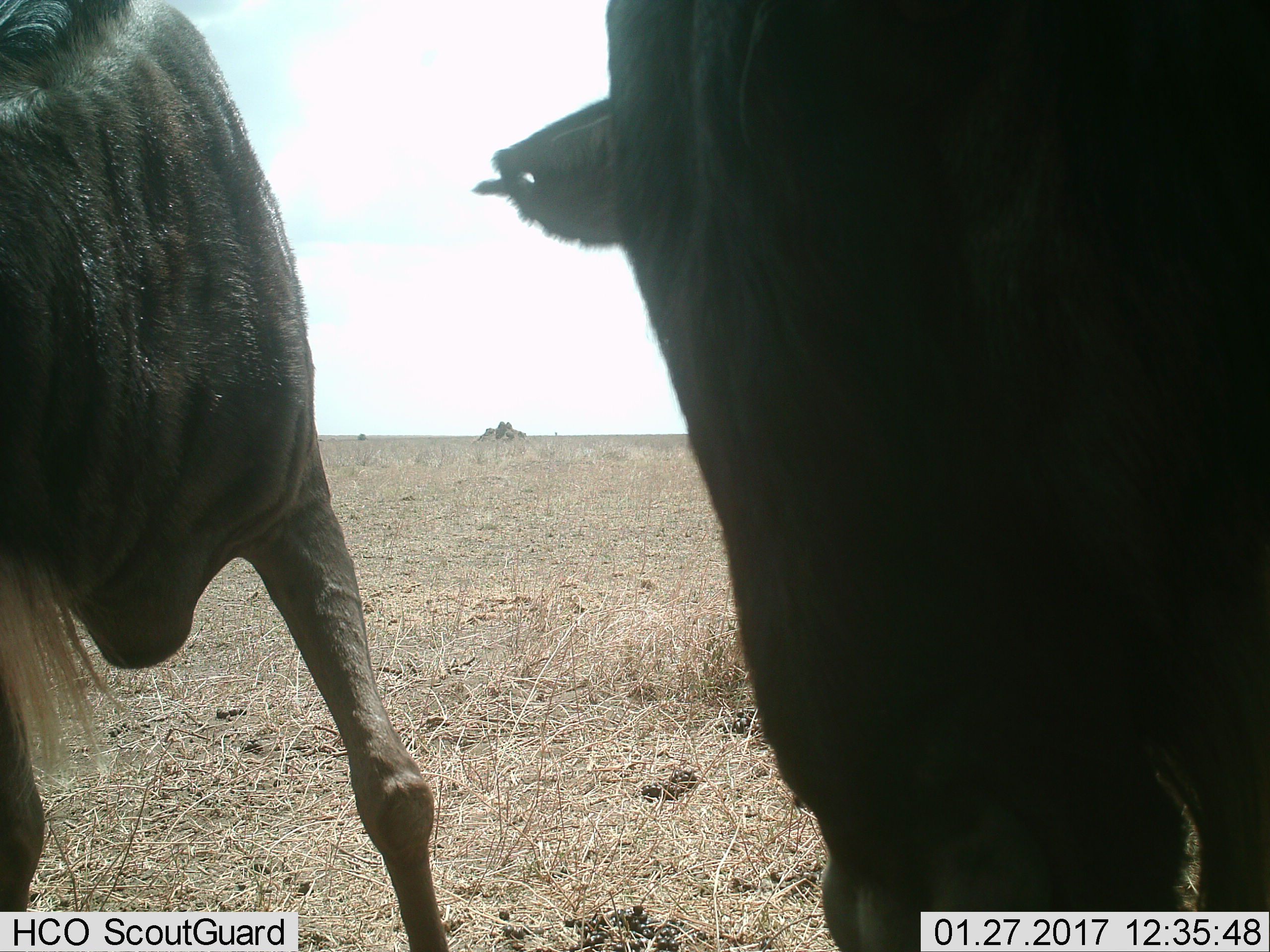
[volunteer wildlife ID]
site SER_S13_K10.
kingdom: Animalia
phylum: Chordata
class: Mammalia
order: Artiodactyla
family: Bovidae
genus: Connochaetes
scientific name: Connochaetes taurinus taurinus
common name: blue wildebeest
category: wildebeestblue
Wildebeestblue (blue wildebeest) (Connochaetes taurinus taurinus), count 2. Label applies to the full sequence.